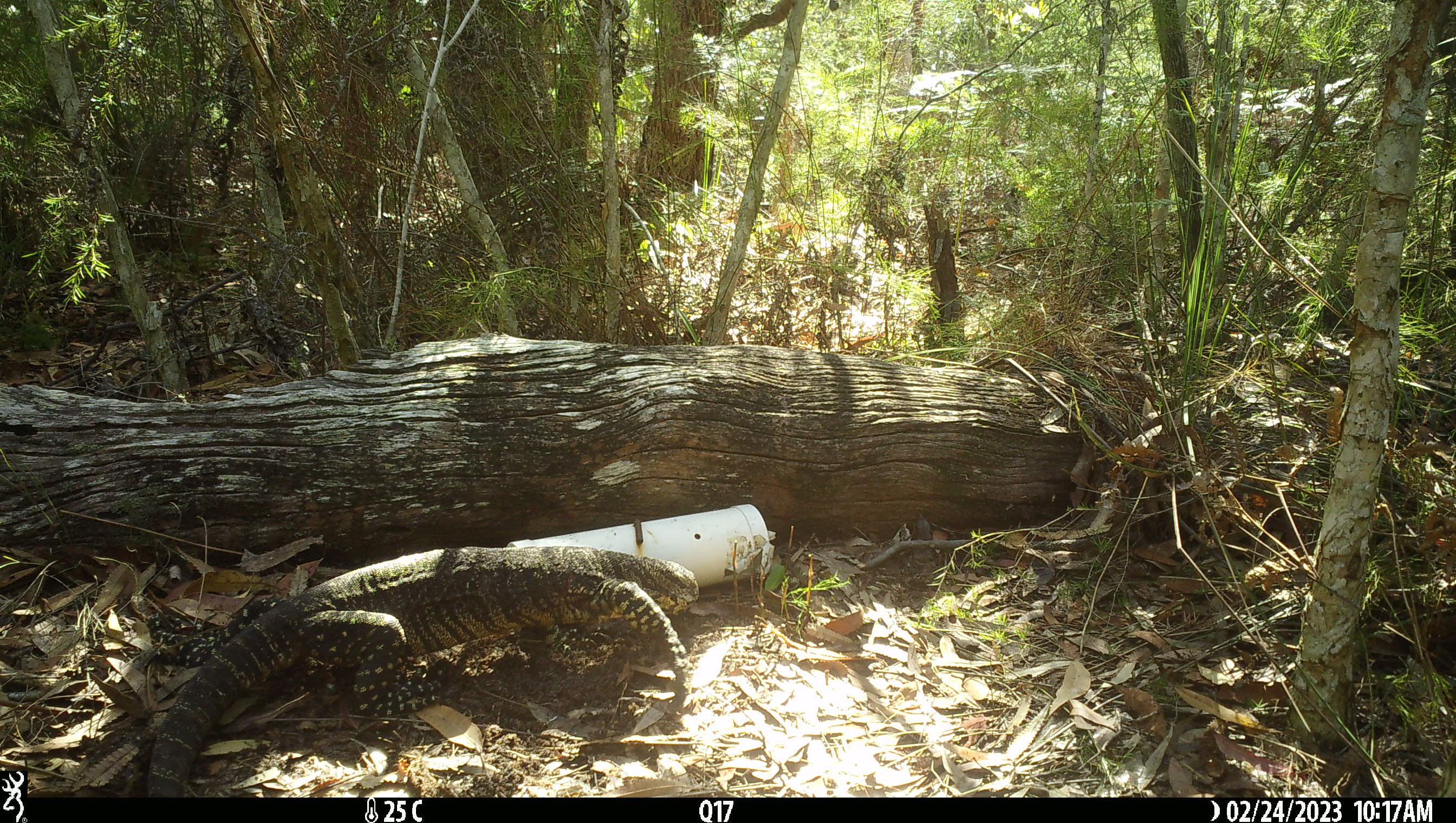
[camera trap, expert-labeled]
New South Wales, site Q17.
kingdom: Animalia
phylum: Chordata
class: Reptilia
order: Squamata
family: Varanidae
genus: Varanus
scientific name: Varanus varius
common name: lace monitor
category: goanna